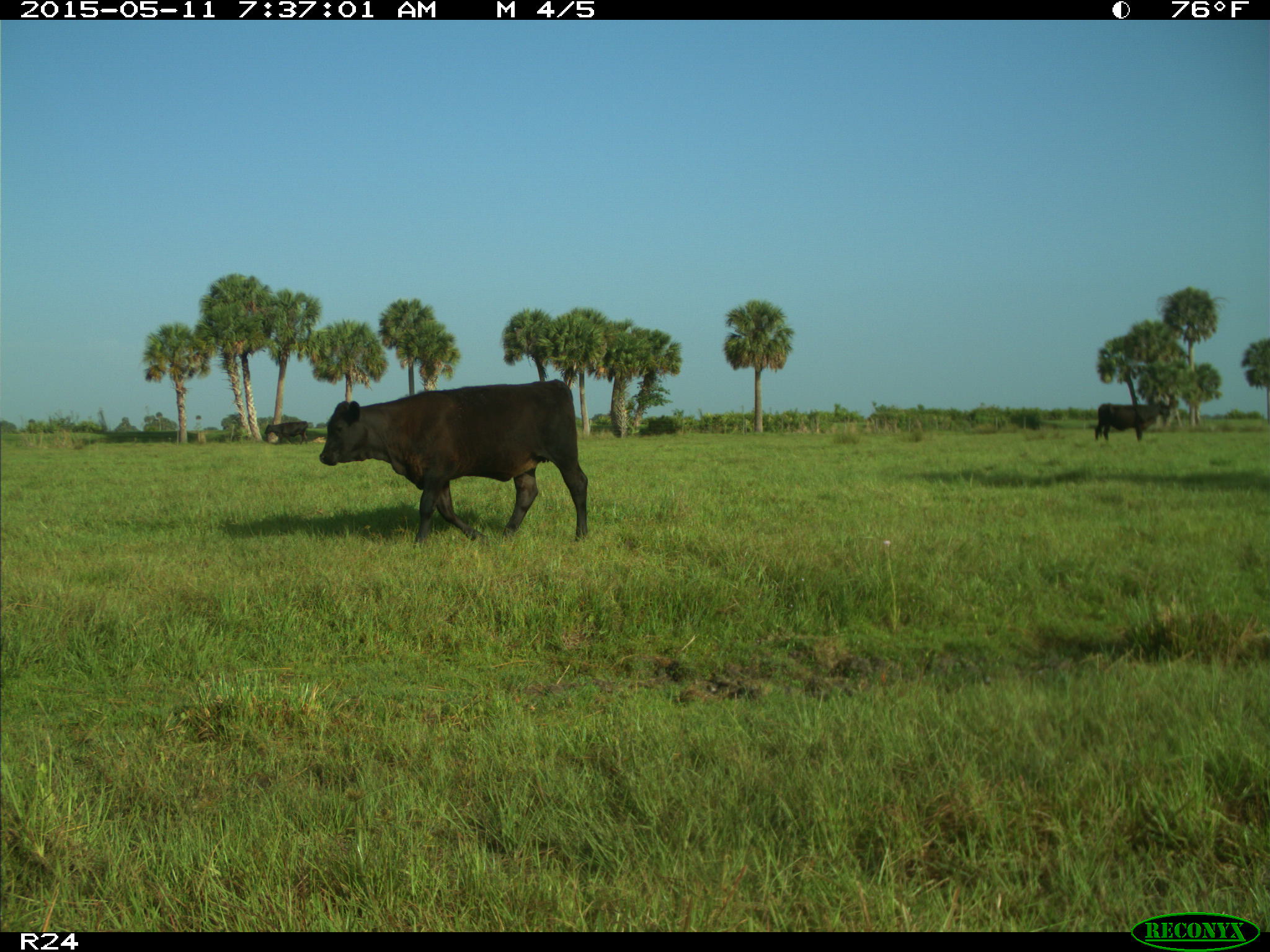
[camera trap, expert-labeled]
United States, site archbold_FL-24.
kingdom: Animalia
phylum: Chordata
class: Mammalia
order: Artiodactyla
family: Bovidae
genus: Bos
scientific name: Bos taurus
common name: domestic cow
Bos taurus (domestic cow).